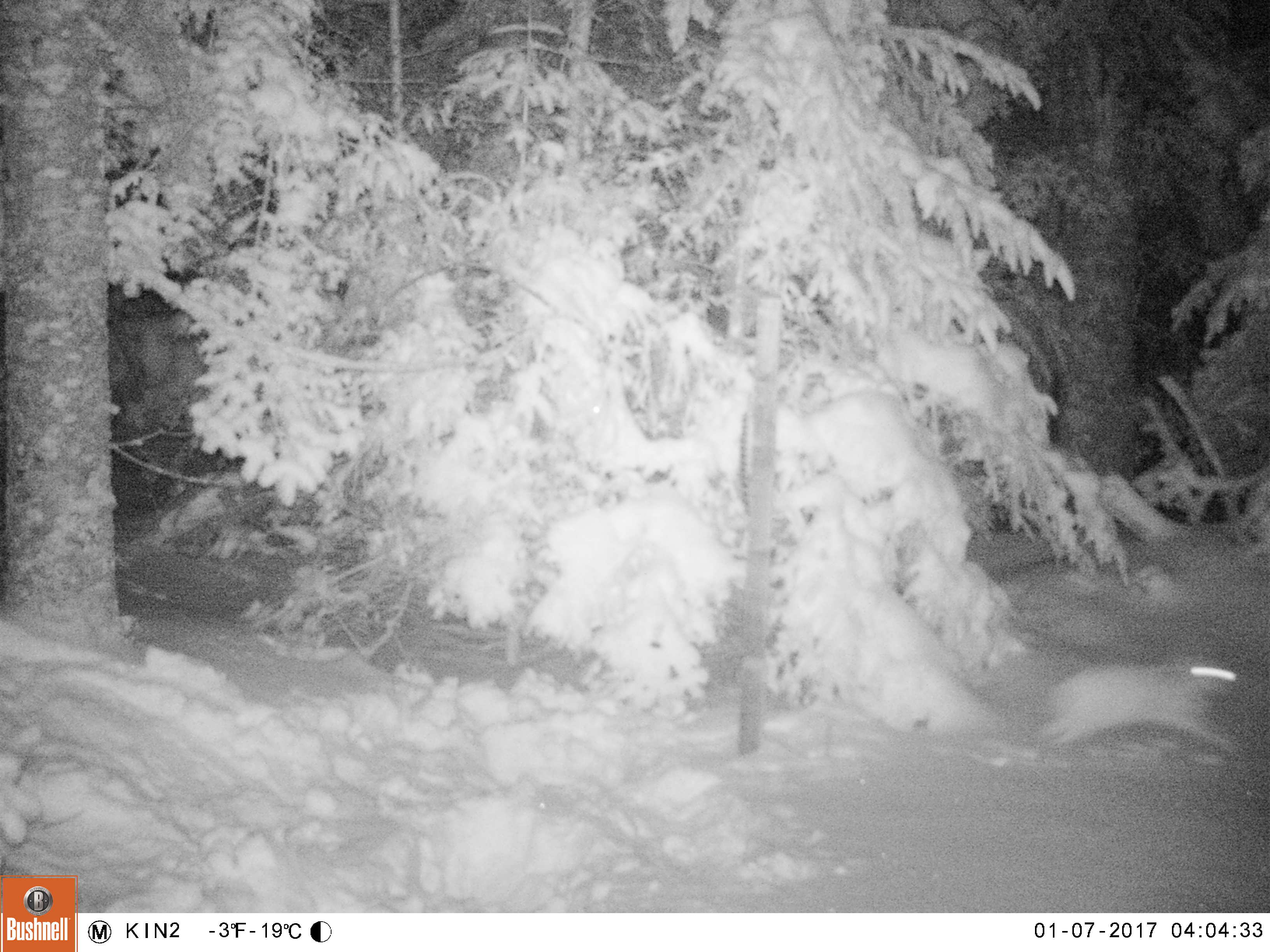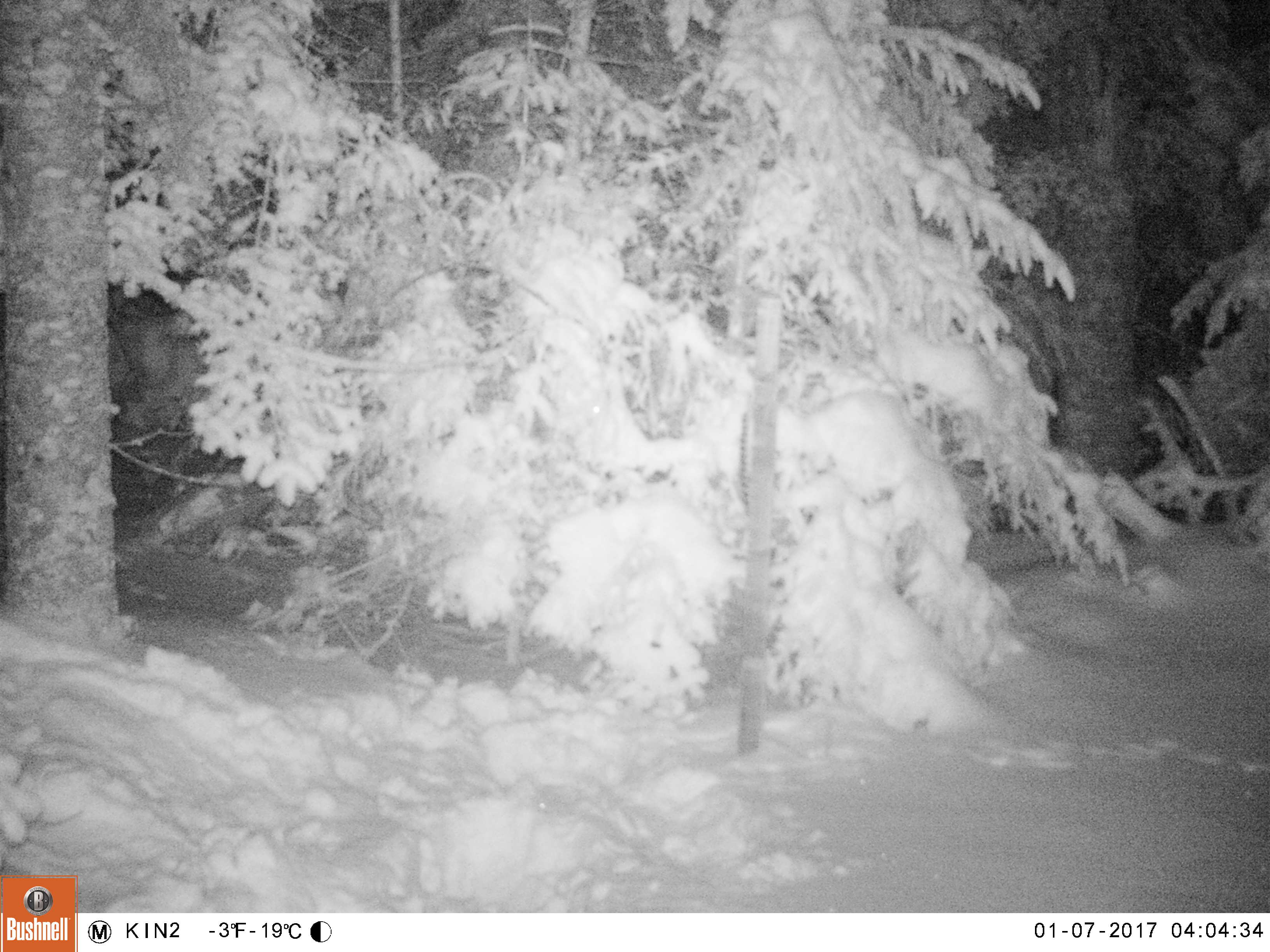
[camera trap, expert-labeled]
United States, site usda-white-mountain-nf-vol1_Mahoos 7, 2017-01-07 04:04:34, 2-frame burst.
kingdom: Animalia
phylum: Chordata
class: Mammalia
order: Lagomorpha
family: Leporidae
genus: Lepus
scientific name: Lepus americanus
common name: snowshoe hare